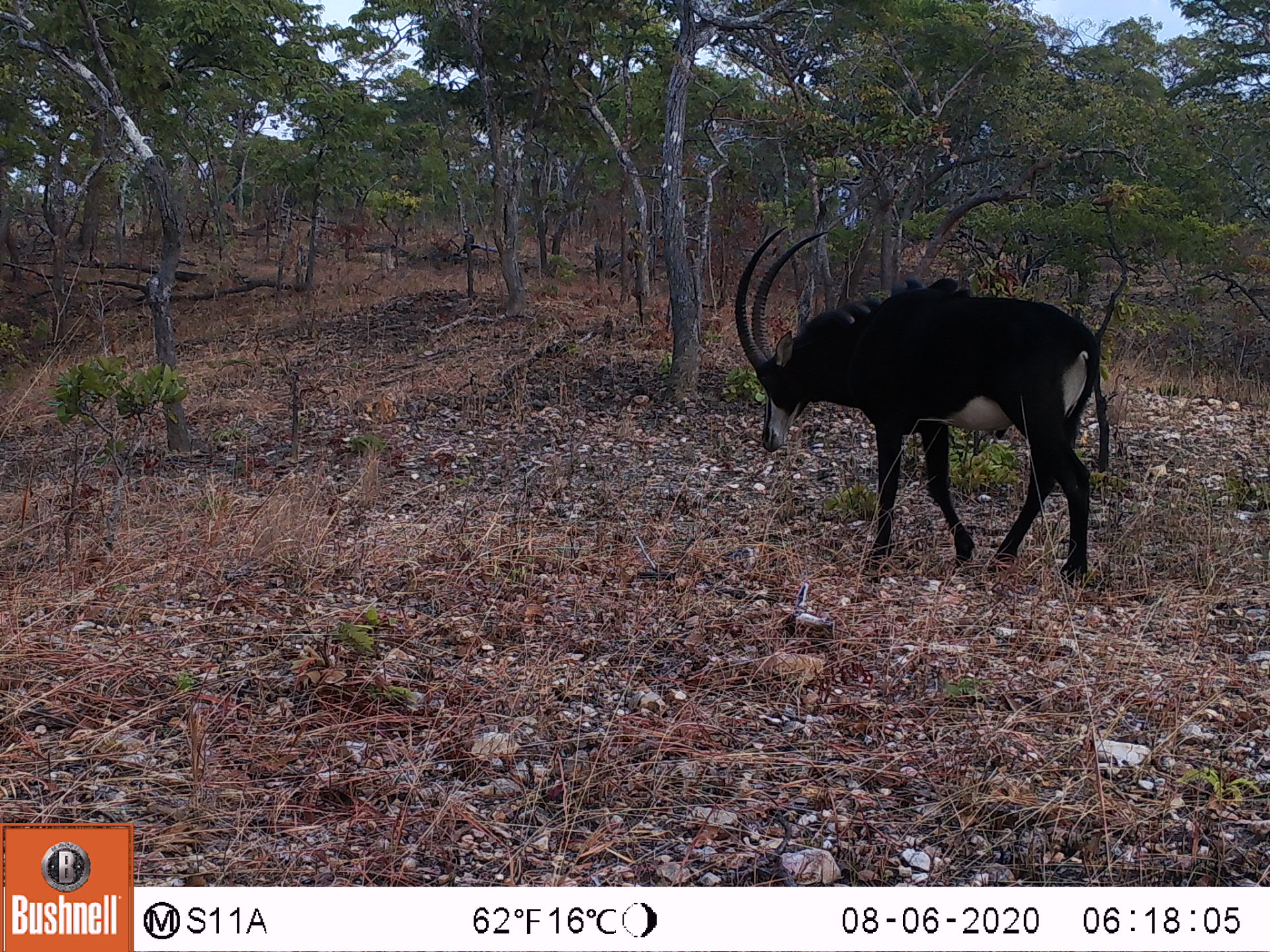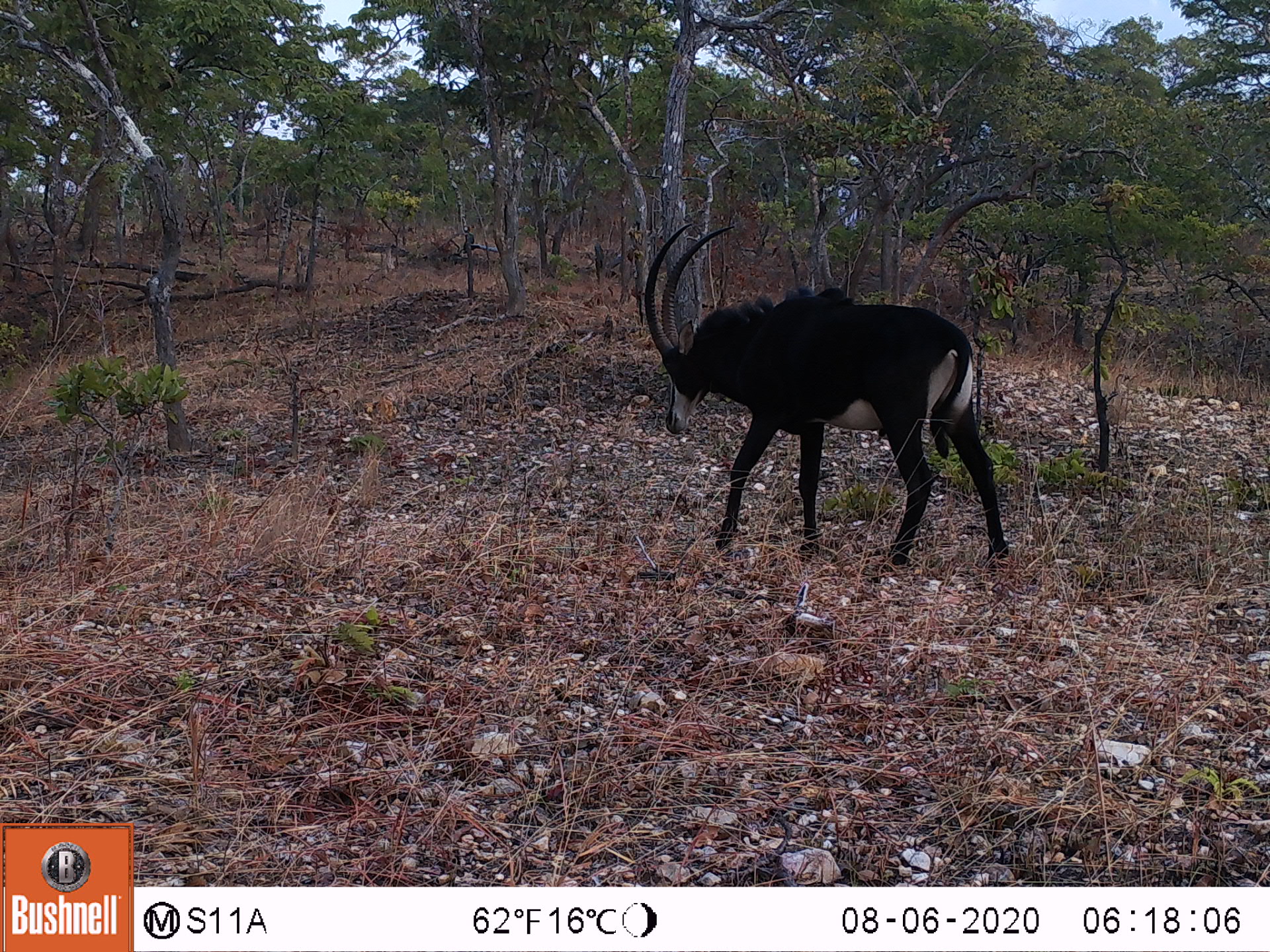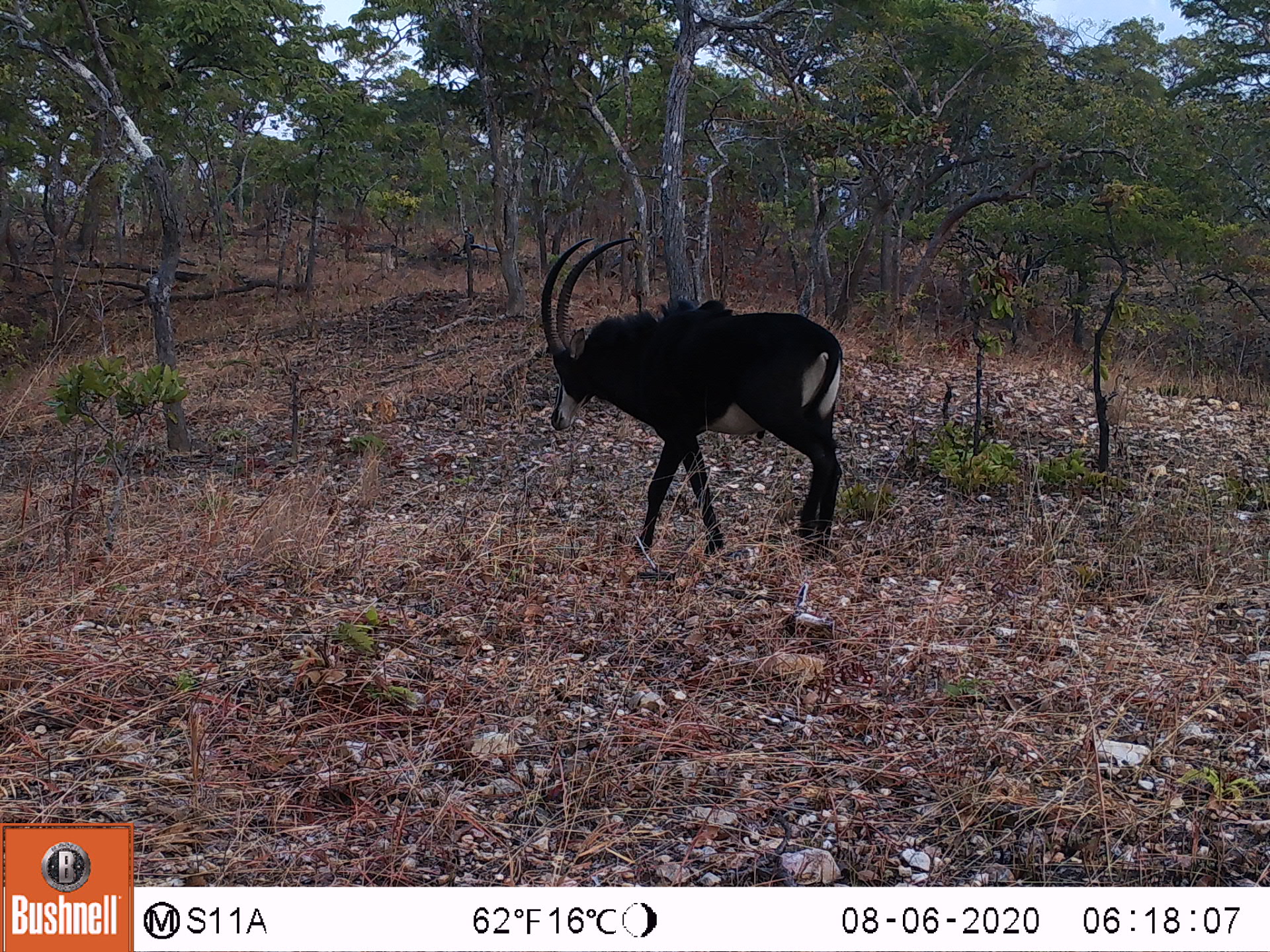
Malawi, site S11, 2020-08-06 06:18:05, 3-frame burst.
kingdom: Animalia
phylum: Chordata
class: Mammalia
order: Artiodactyla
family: Bovidae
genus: Hippotragus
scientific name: Hippotragus niger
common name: sable antelope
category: sable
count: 1